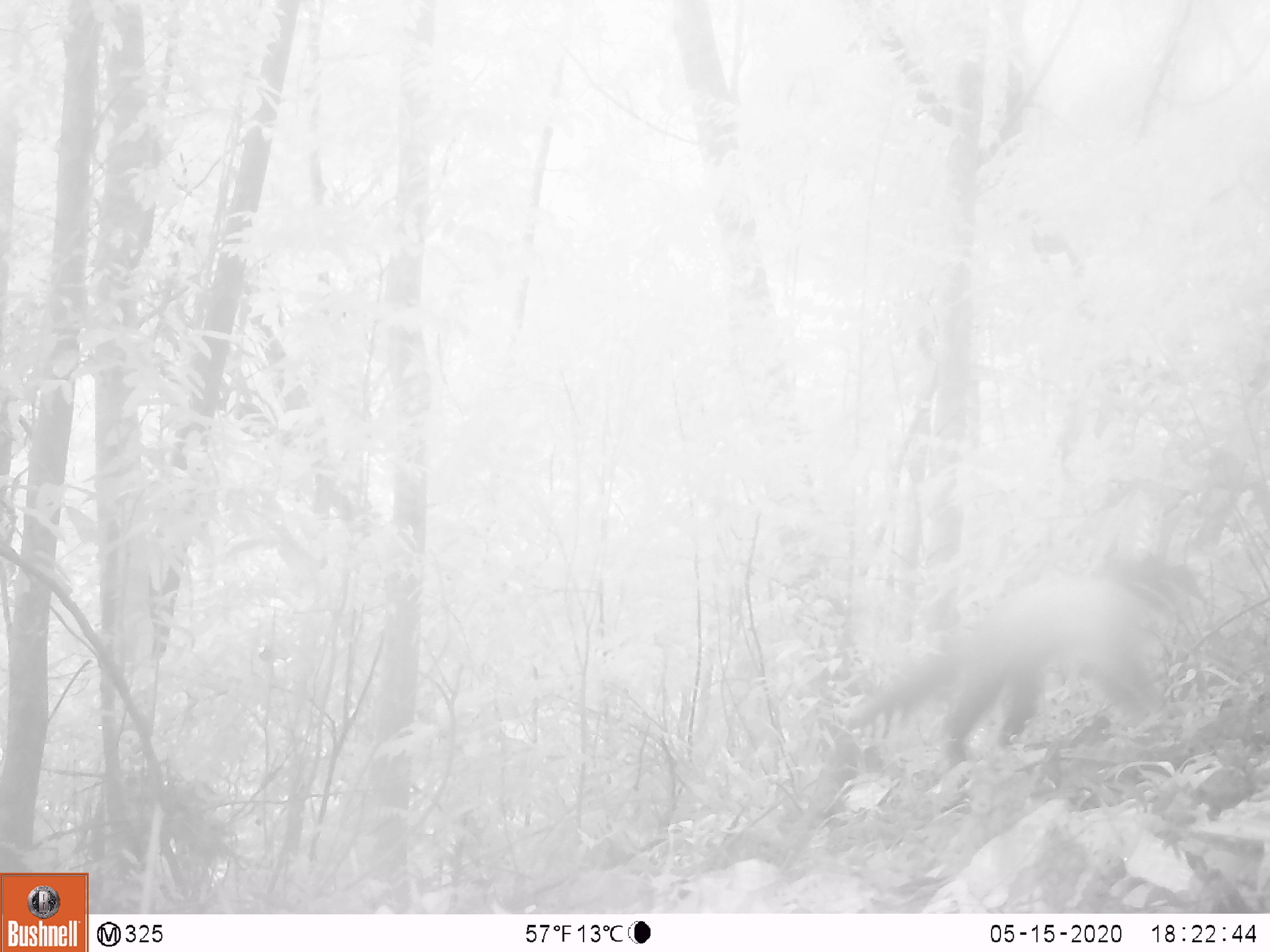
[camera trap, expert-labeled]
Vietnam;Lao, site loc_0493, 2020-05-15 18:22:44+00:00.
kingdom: Animalia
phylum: Chordata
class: Mammalia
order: Carnivora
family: Mustelidae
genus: Martes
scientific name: Martes flavigula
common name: yellow-throated marten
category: yellow throated marten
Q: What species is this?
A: Yellow throated marten (yellow-throated marten) (Martes flavigula).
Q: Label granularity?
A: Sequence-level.